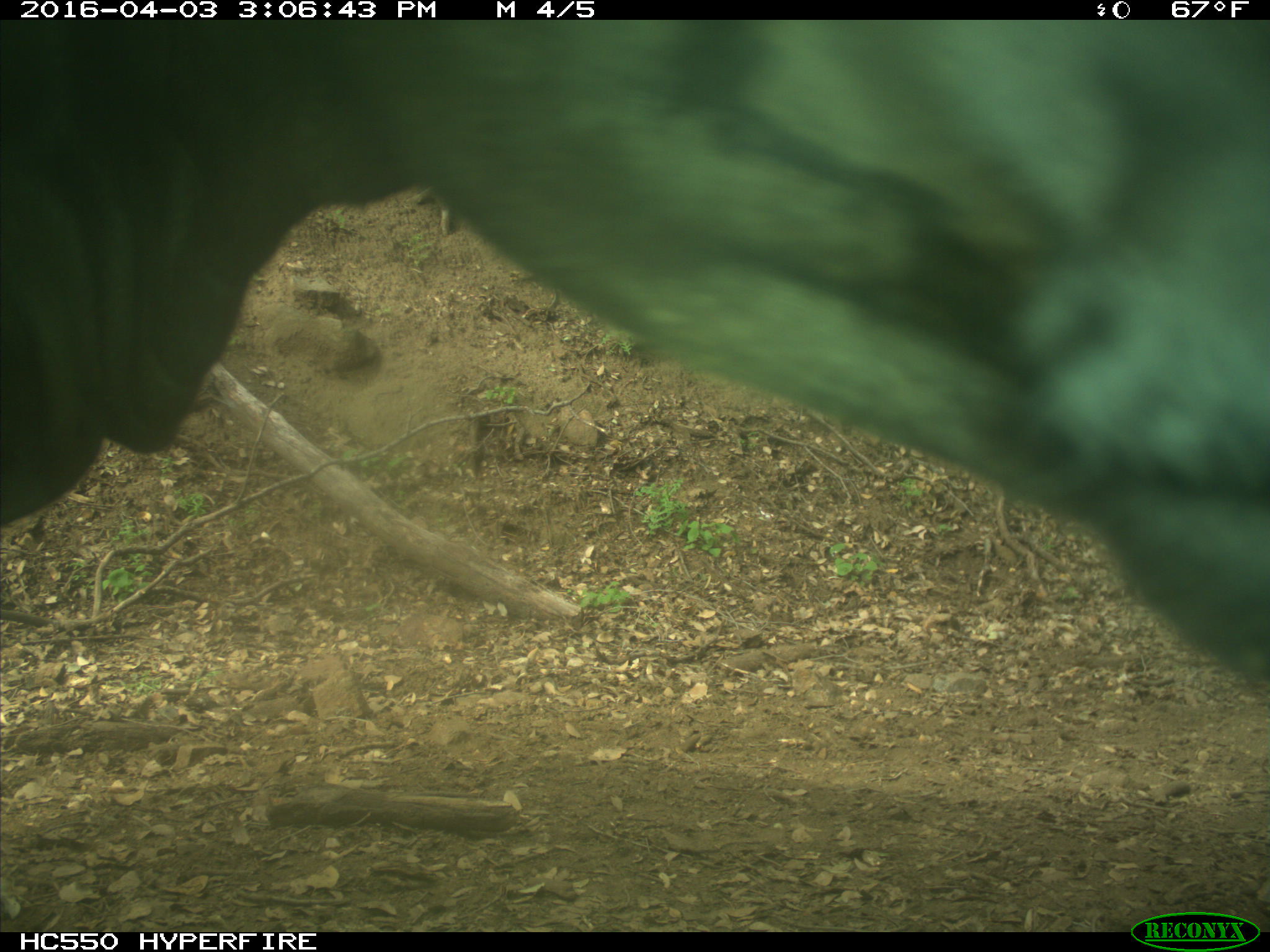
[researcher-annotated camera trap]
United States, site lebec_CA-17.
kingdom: Animalia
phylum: Chordata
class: Mammalia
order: Artiodactyla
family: Bovidae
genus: Bos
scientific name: Bos taurus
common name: domestic cow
Bos taurus (domestic cow).